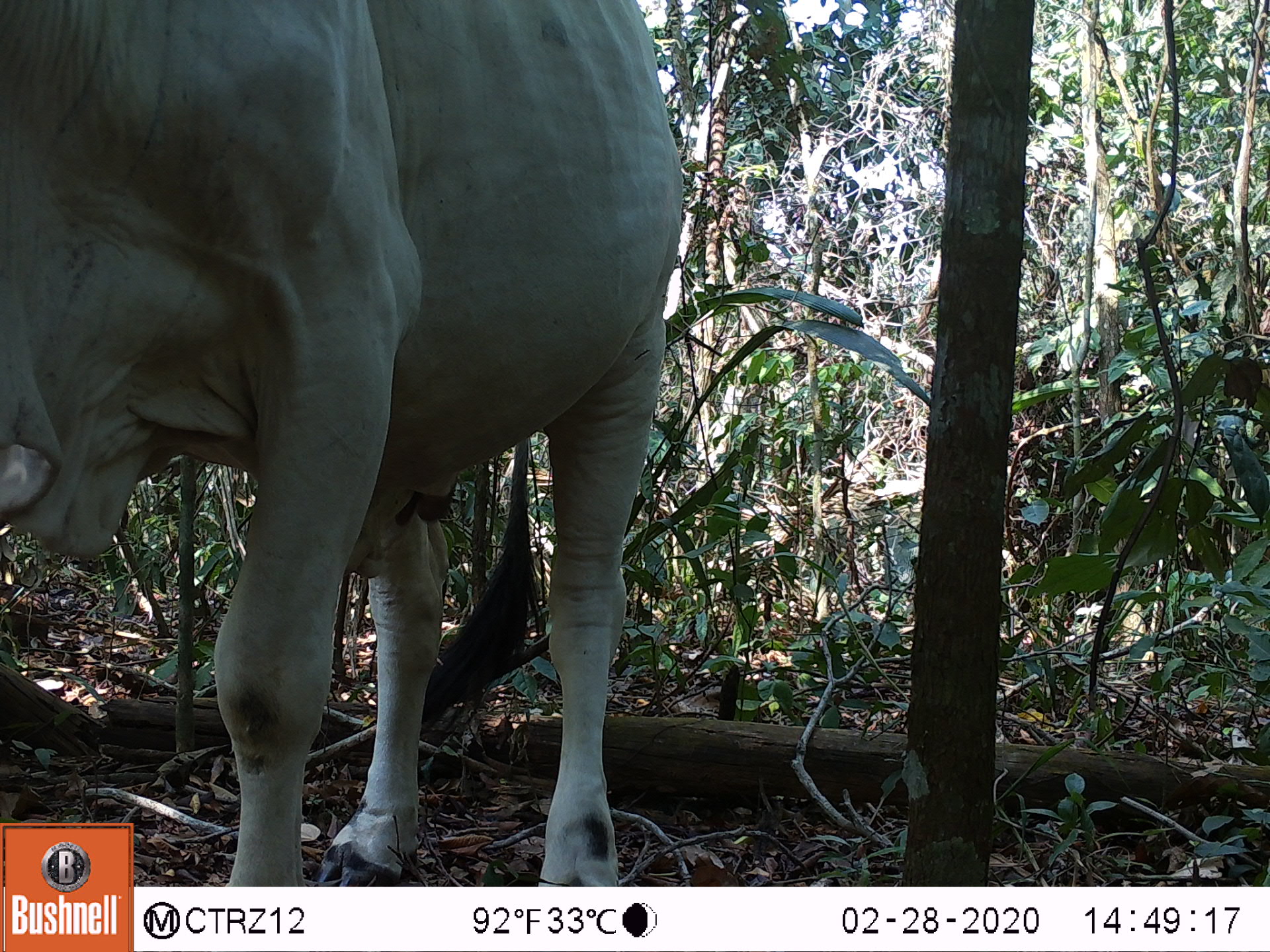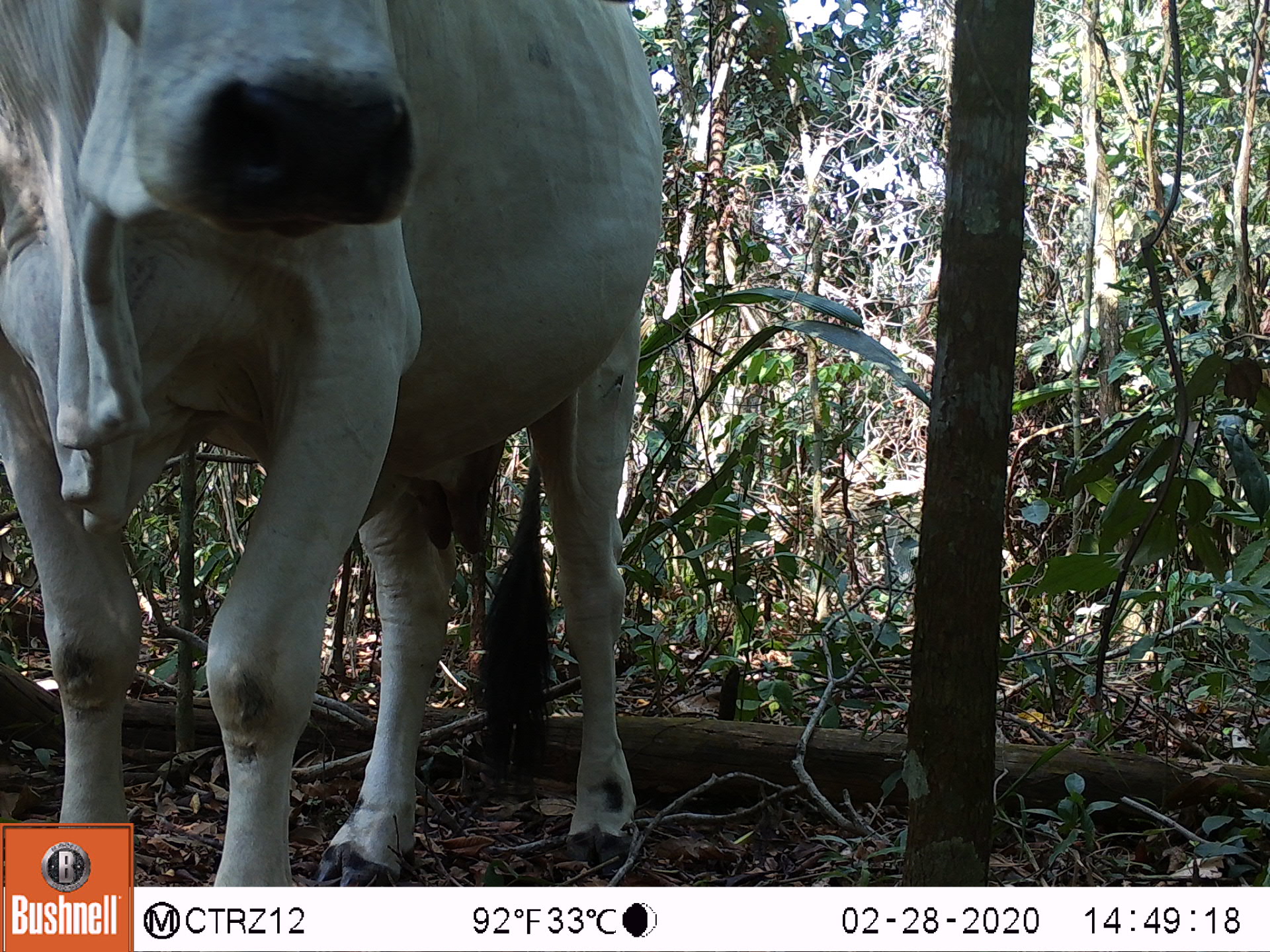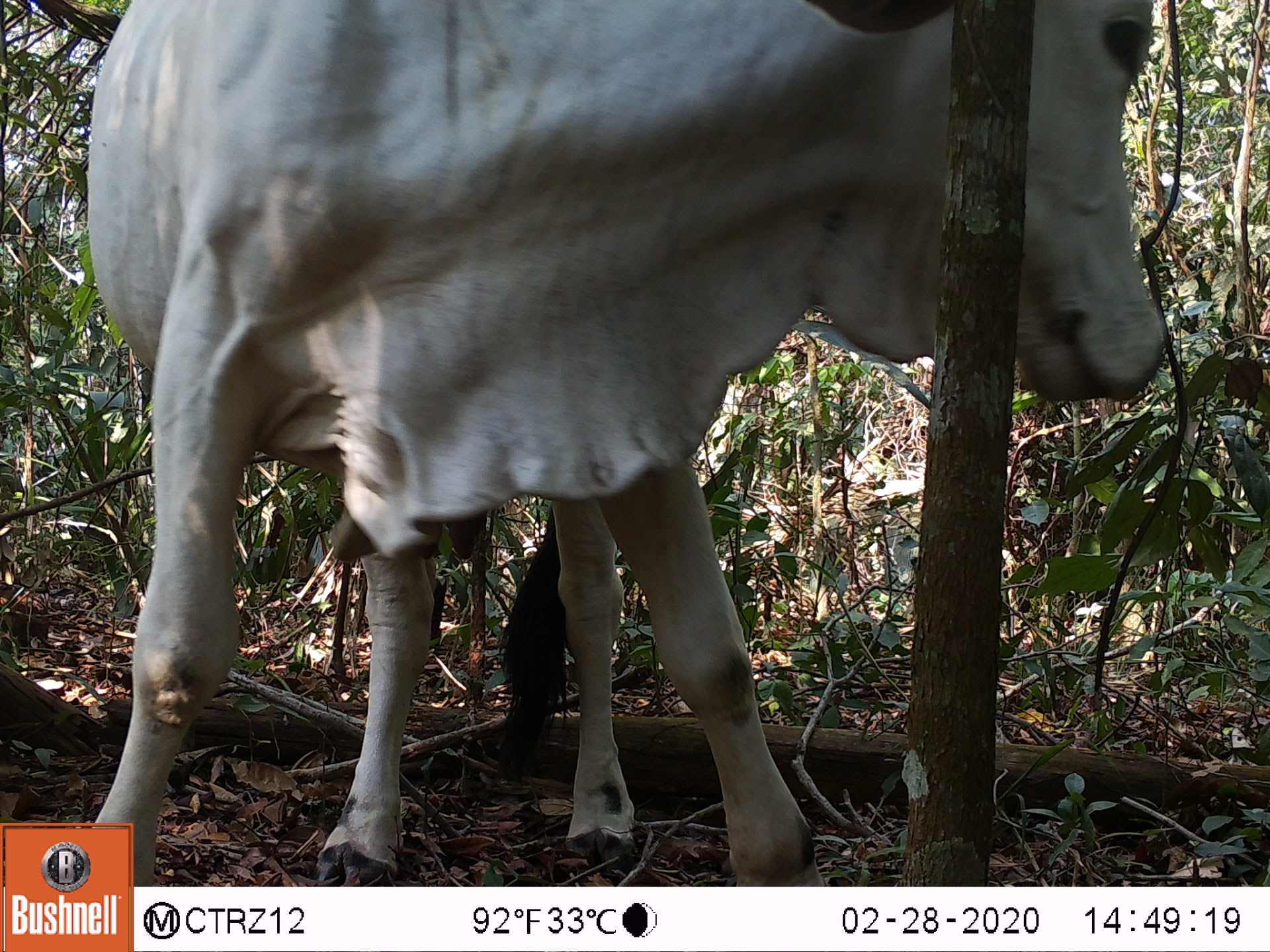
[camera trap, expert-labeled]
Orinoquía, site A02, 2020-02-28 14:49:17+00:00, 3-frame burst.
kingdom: Animalia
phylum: Chordata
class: Mammalia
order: Artiodactyla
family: Bovidae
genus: Bos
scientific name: Bos taurus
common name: cow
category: cattle